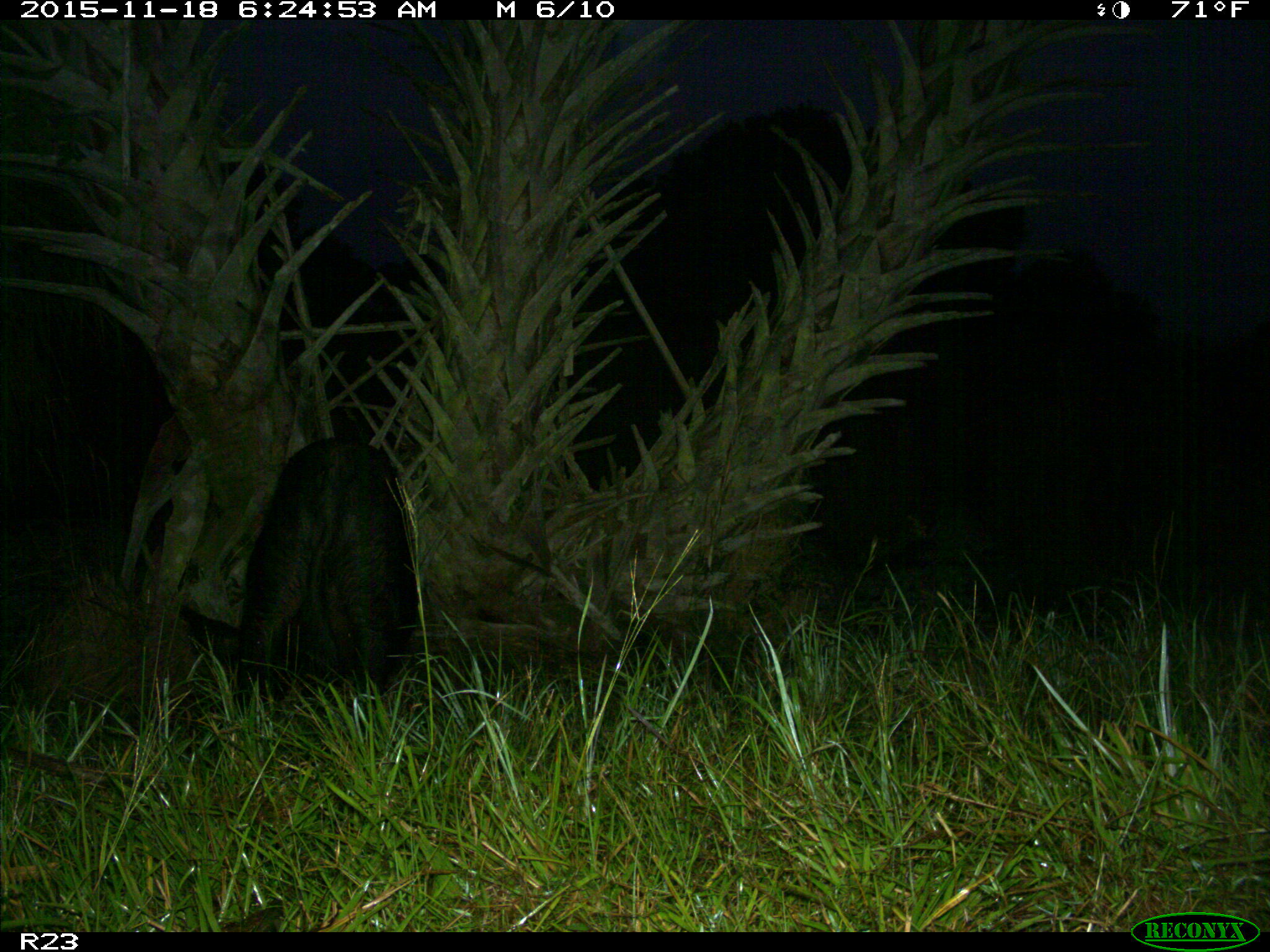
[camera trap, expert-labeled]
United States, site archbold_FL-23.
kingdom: Animalia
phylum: Chordata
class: Mammalia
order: Artiodactyla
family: Suidae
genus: Sus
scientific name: Sus scrofa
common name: wild boar